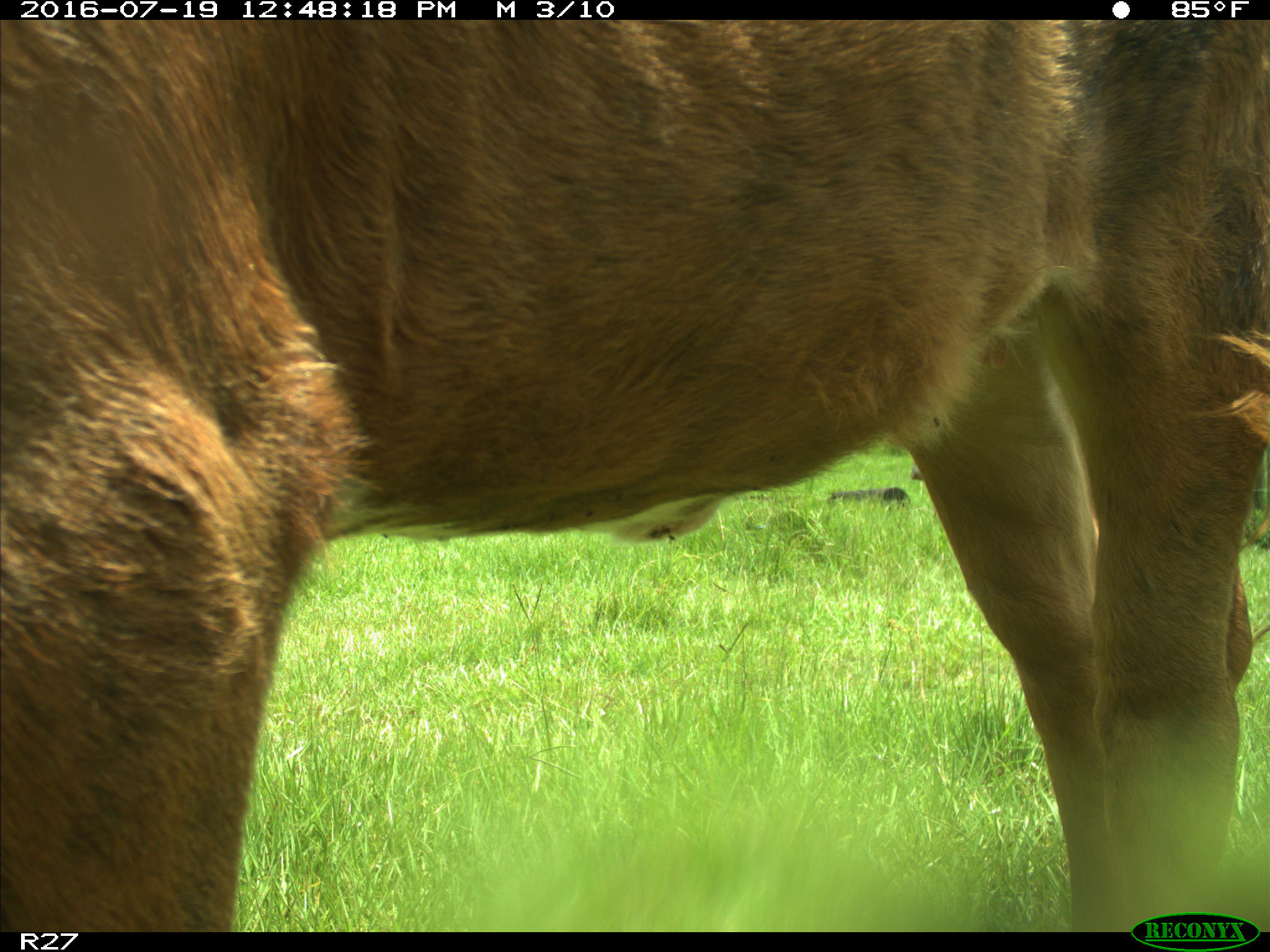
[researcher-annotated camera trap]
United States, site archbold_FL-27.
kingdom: Animalia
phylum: Chordata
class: Mammalia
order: Artiodactyla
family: Bovidae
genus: Bos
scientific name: Bos taurus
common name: domestic cow